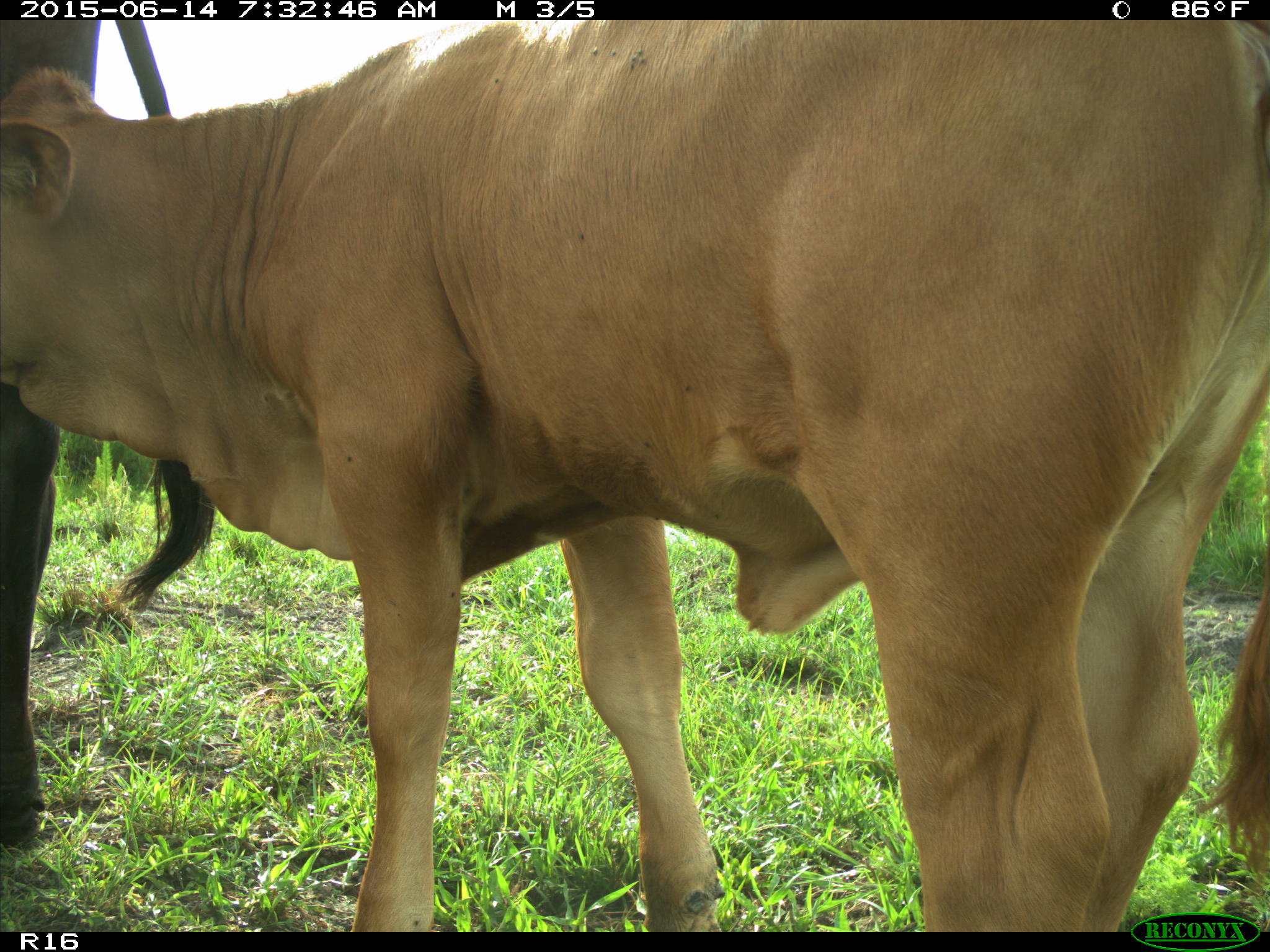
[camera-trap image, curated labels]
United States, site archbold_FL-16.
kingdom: Animalia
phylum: Chordata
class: Mammalia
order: Artiodactyla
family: Bovidae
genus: Bos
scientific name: Bos taurus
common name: domestic cow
Bos taurus (domestic cow).